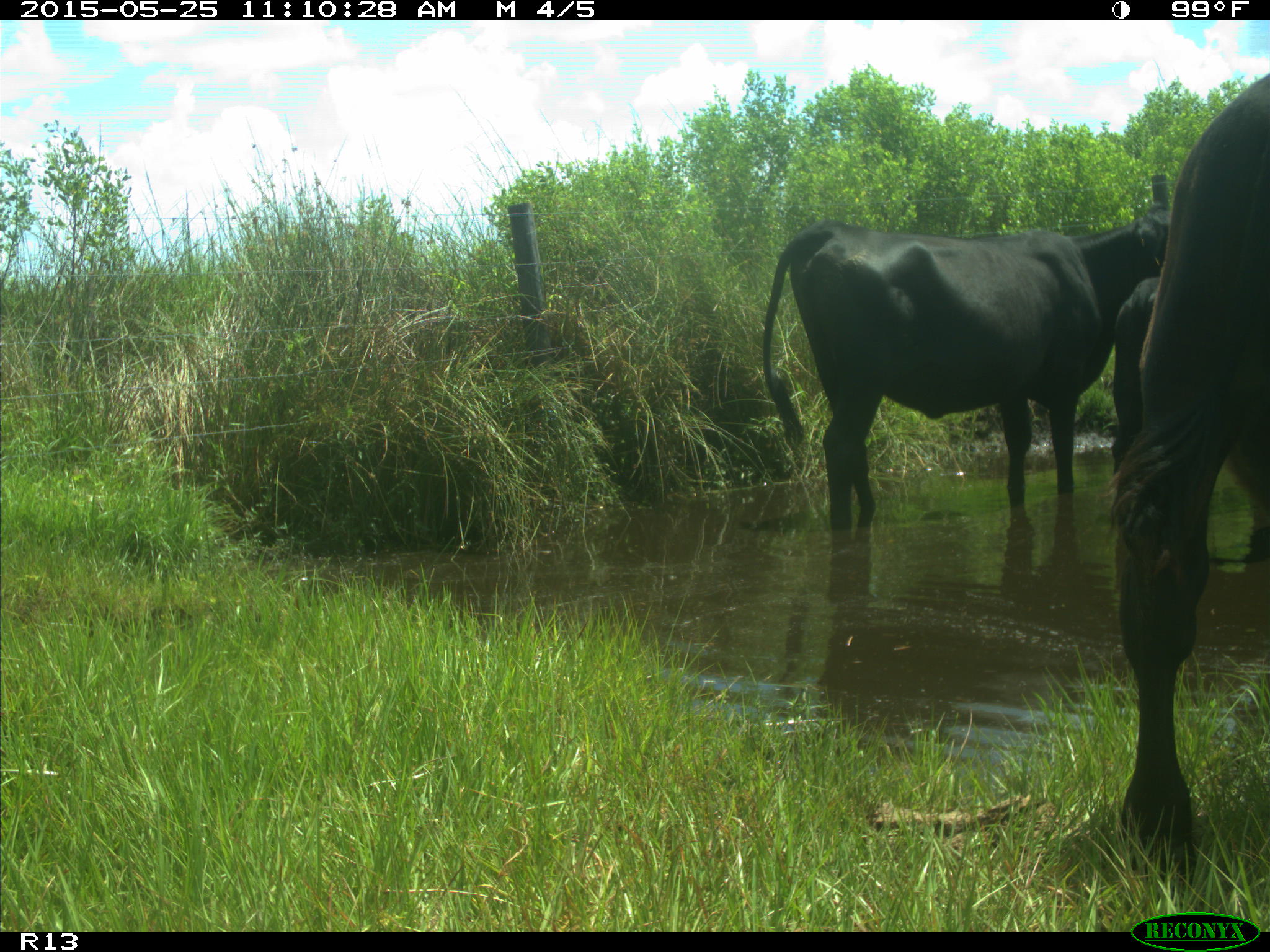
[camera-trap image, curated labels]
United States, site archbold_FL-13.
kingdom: Animalia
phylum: Chordata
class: Mammalia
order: Artiodactyla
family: Bovidae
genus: Bos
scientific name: Bos taurus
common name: domestic cow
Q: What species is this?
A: Bos taurus (domestic cow).